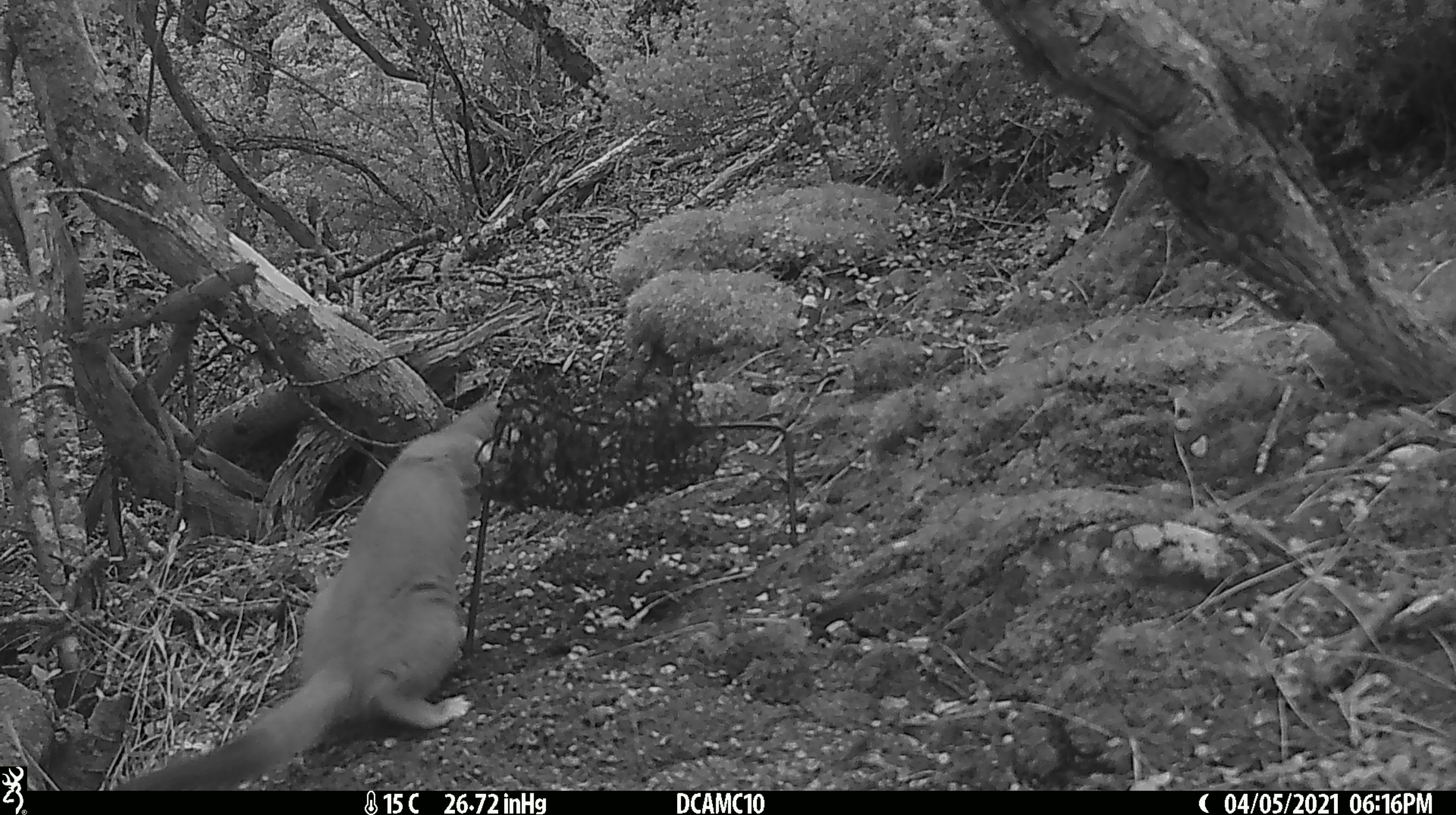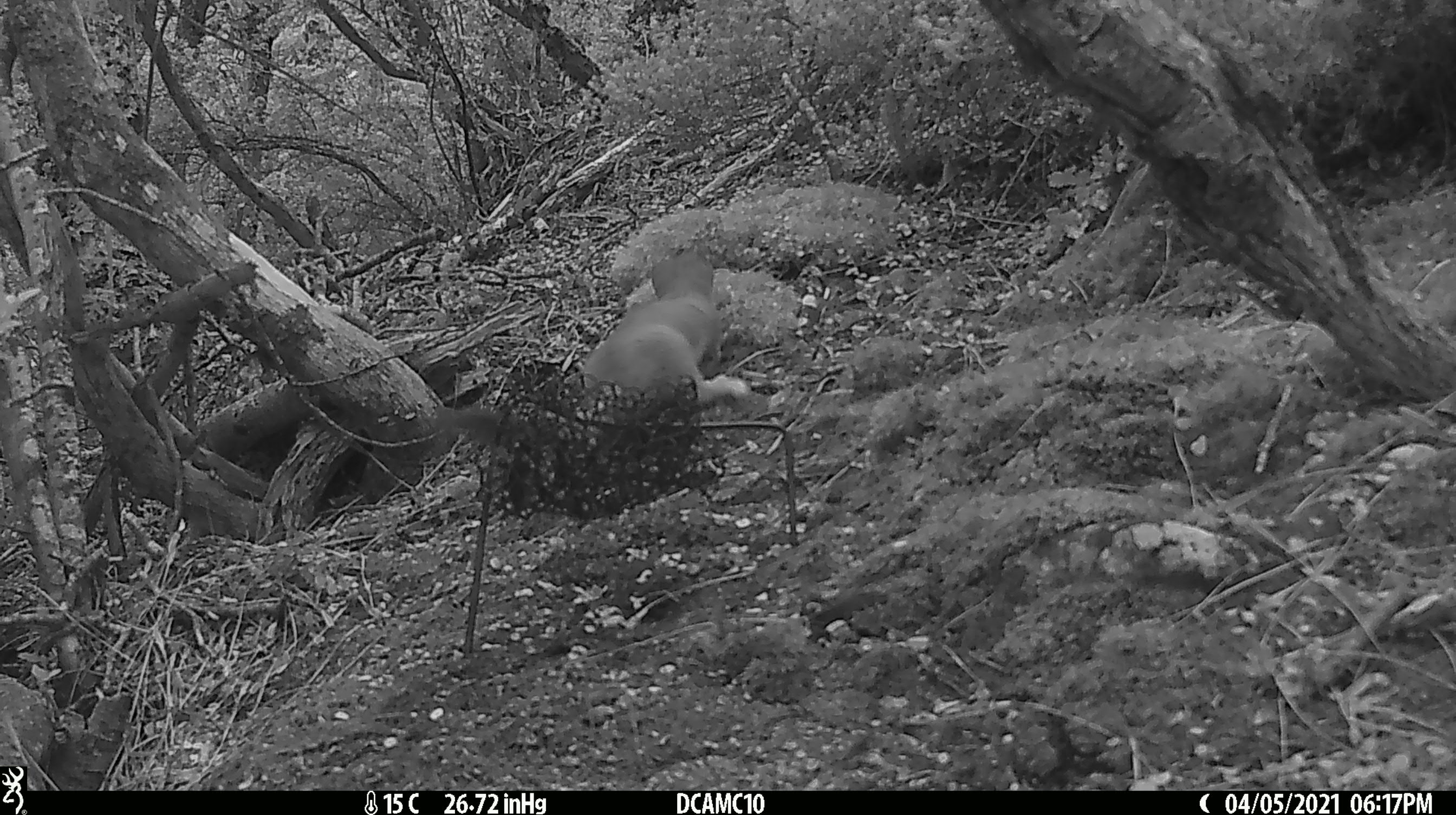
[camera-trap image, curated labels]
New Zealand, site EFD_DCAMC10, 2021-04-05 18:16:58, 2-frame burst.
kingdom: Animalia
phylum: Chordata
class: Mammalia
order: Carnivora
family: Mustelidae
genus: Mustela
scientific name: Mustela erminea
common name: stoat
Stoat (Mustela erminea).